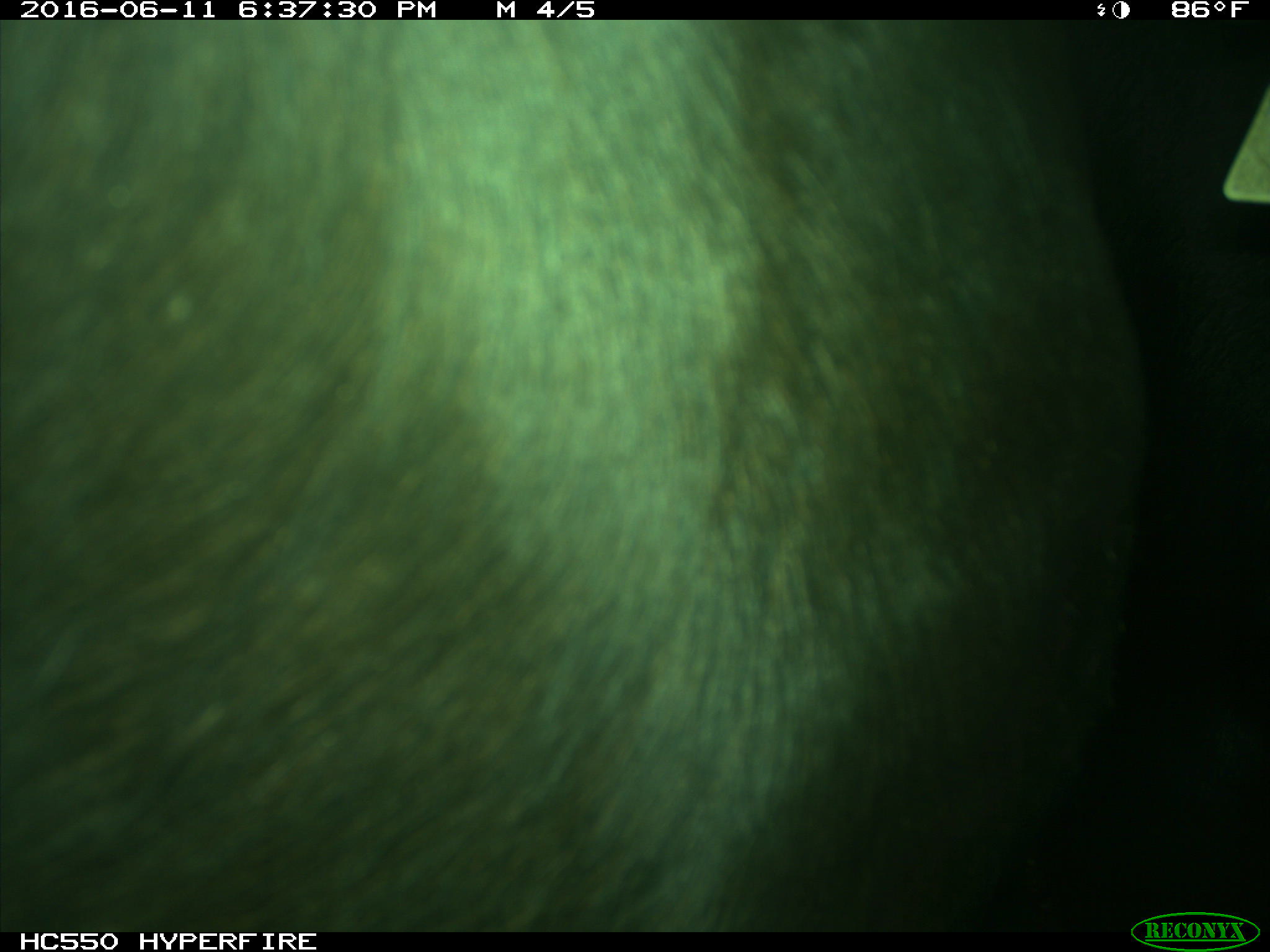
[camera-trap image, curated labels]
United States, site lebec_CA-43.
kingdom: Animalia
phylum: Chordata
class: Mammalia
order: Artiodactyla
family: Bovidae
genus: Bos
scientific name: Bos taurus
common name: domestic cow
Bos taurus (domestic cow).